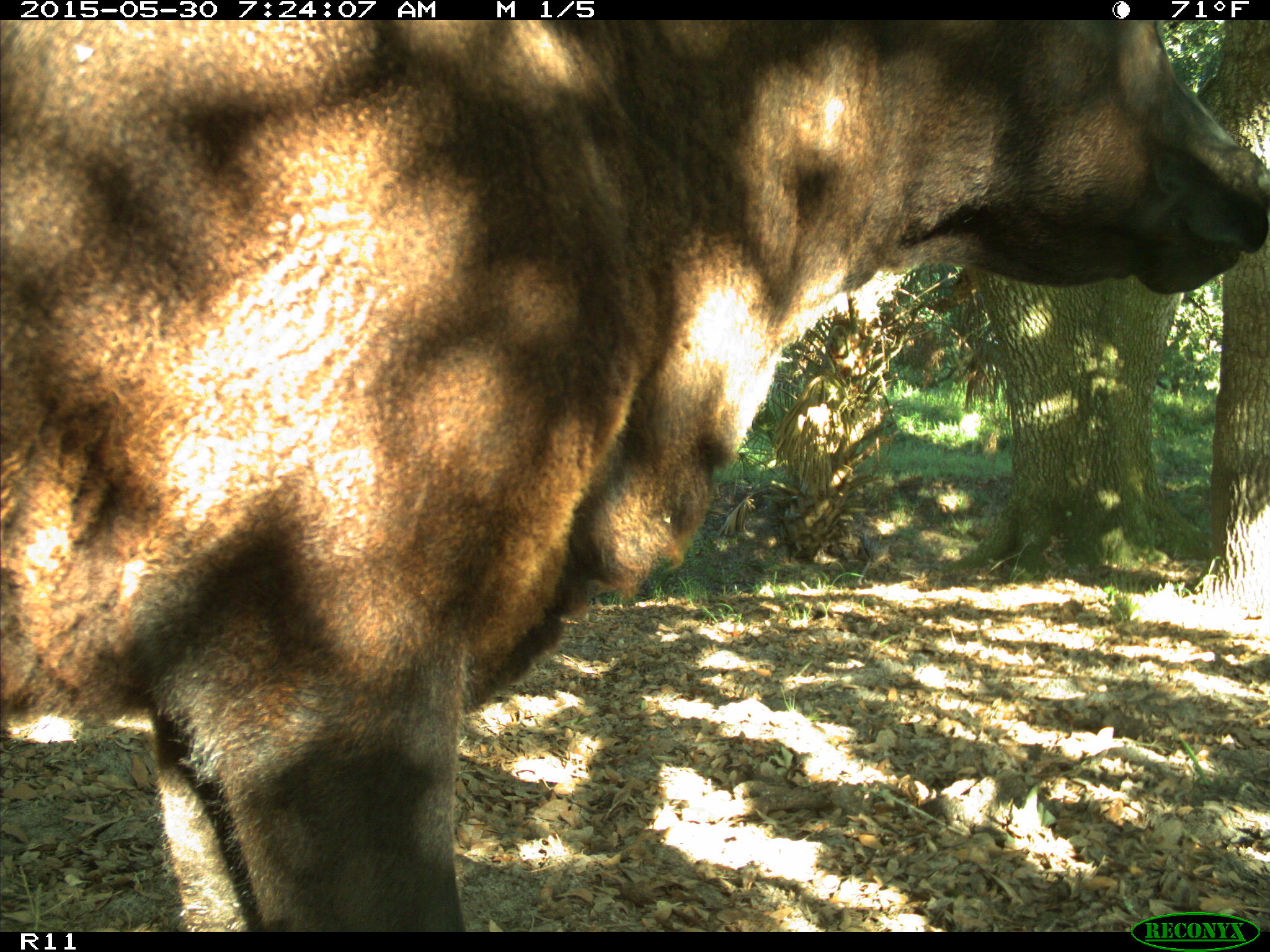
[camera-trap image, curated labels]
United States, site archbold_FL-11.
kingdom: Animalia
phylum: Chordata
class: Mammalia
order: Artiodactyla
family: Bovidae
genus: Bos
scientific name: Bos taurus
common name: domestic cow